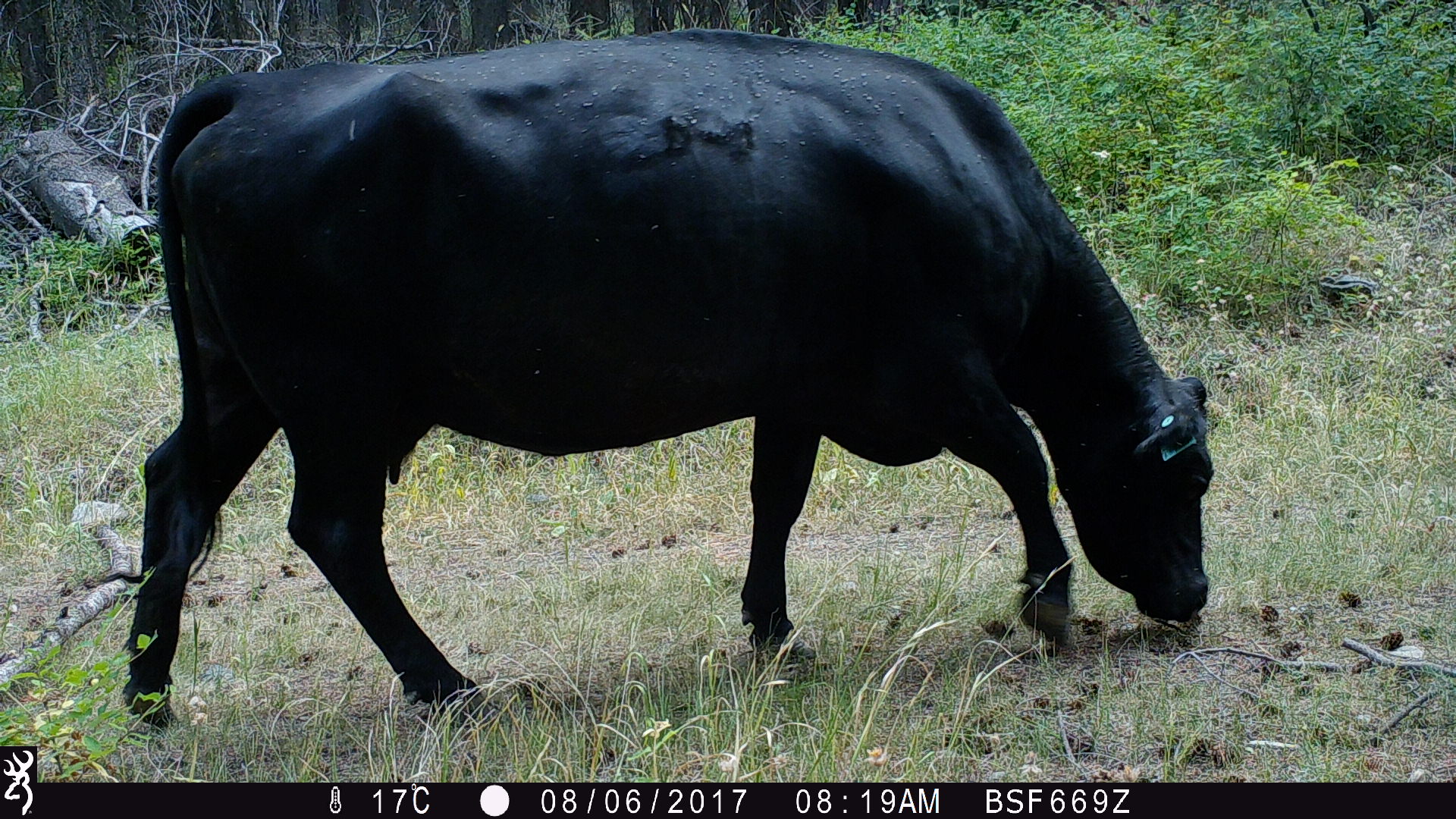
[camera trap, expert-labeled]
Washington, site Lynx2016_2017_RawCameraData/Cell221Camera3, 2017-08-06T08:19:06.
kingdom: Animalia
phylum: Chordata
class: Mammalia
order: Artiodactyla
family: Bovidae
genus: Bos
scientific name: Bos taurus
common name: domestic cattle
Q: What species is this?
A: Domestic cattle (Bos taurus).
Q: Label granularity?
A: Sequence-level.